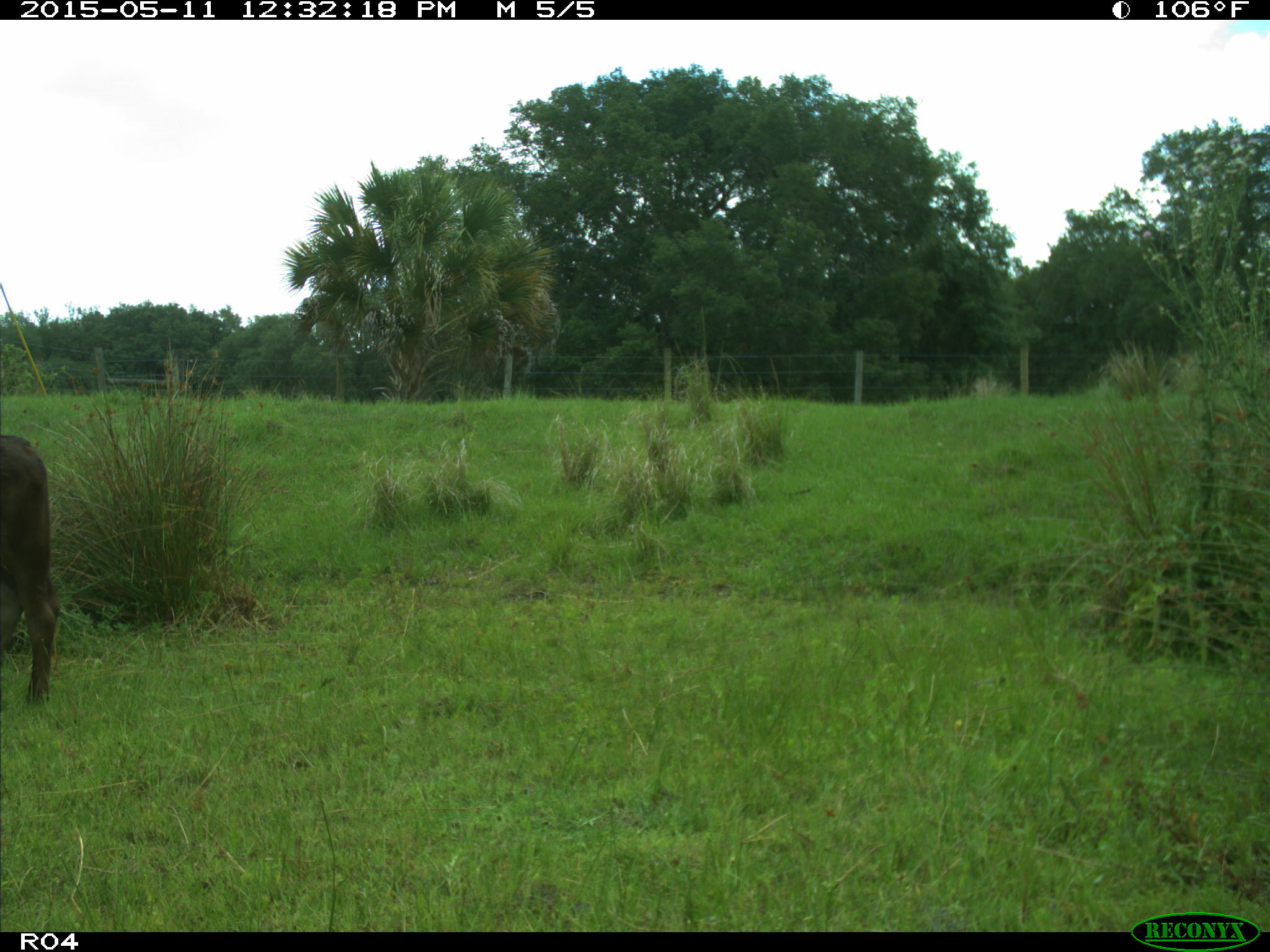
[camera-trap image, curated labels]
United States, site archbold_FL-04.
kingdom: Animalia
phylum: Chordata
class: Mammalia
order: Artiodactyla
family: Bovidae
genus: Bos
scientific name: Bos taurus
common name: domestic cow